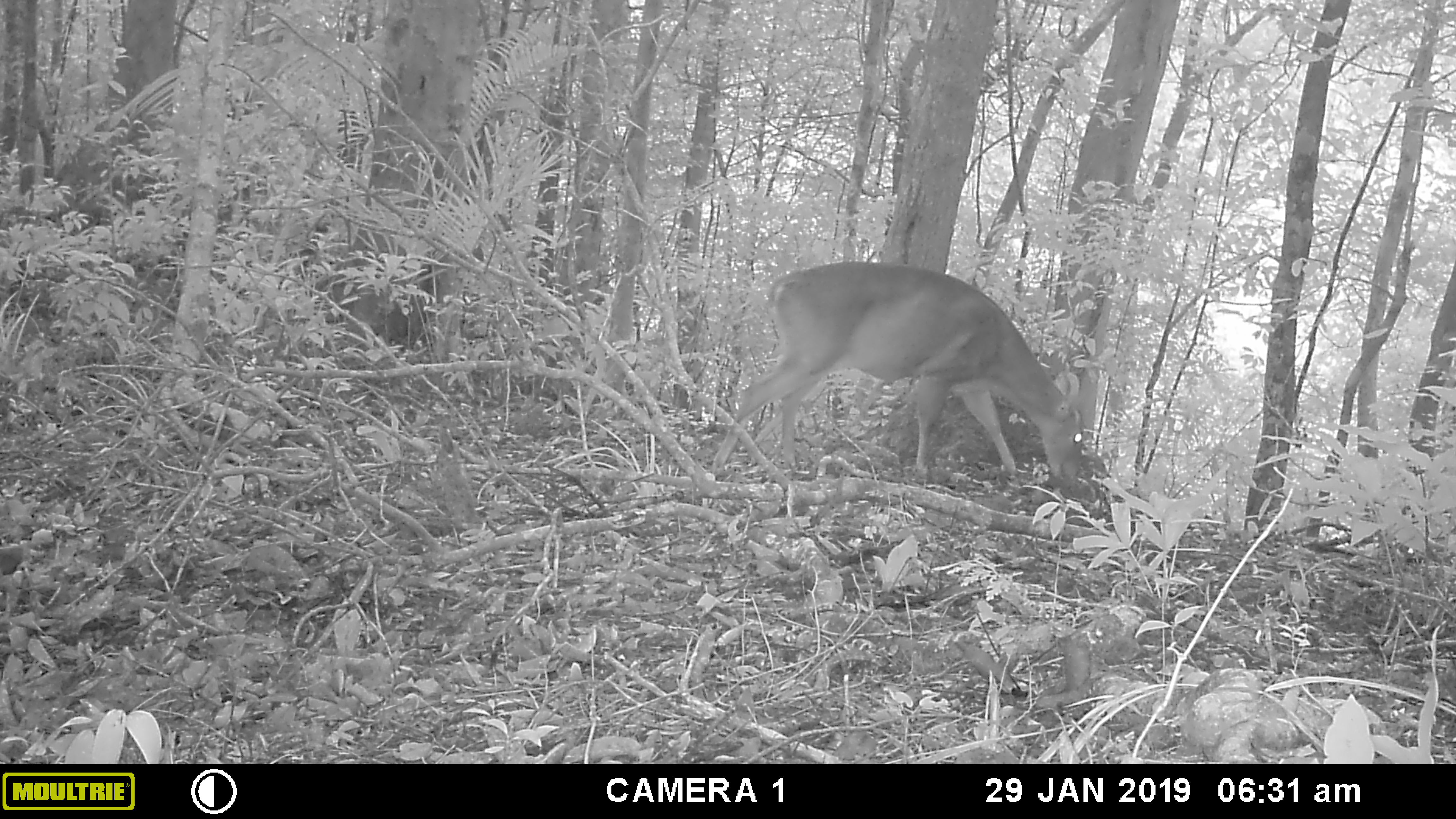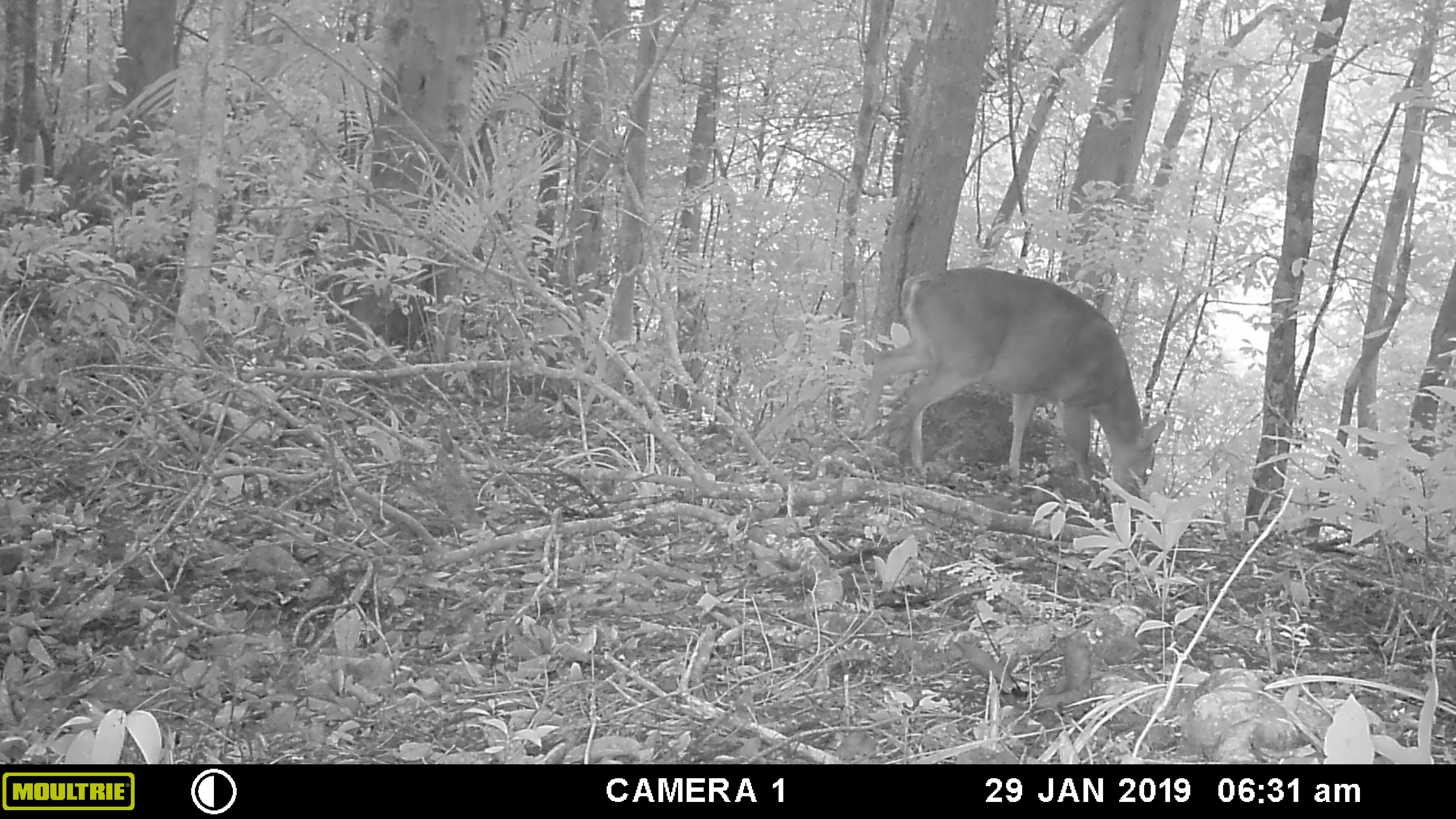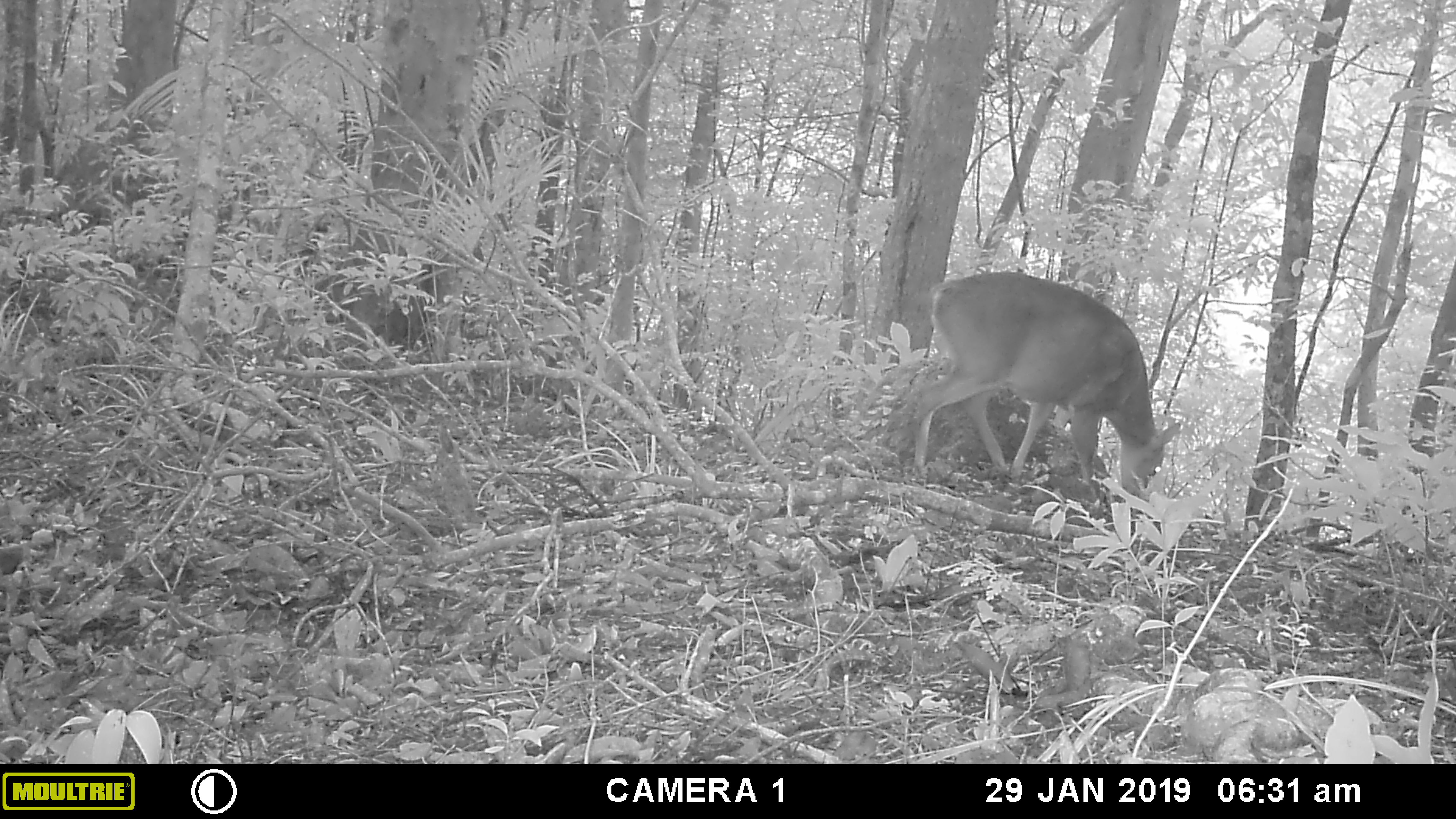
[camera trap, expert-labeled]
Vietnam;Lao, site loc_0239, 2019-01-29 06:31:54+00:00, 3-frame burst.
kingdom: Animalia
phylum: Chordata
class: Mammalia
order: Artiodactyla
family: Cervidae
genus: Muntiacus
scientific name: Muntiacus vuquangensis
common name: large-antlered muntjac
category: large antlered muntjac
Large antlered muntjac (large-antlered muntjac) (Muntiacus vuquangensis). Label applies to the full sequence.